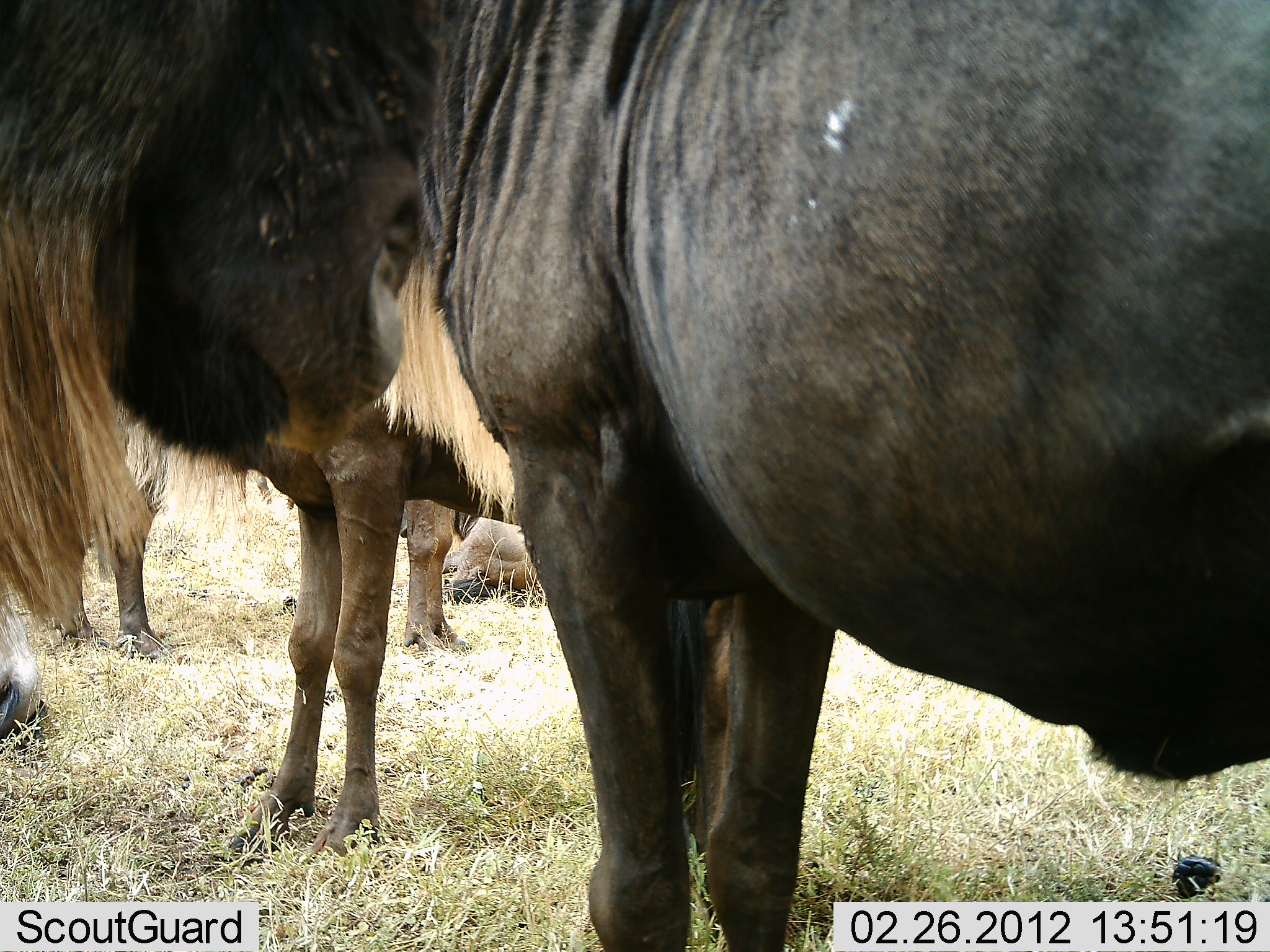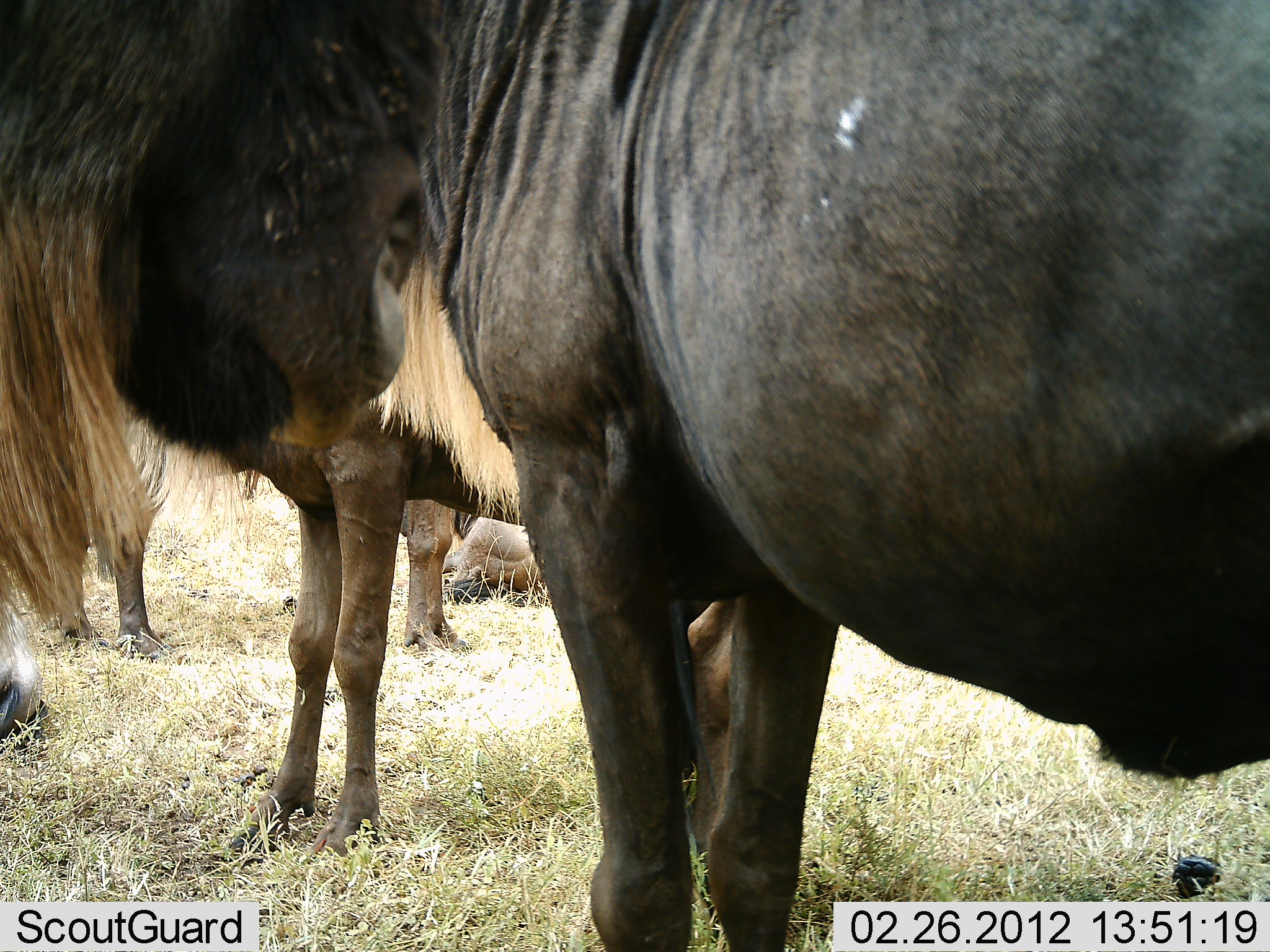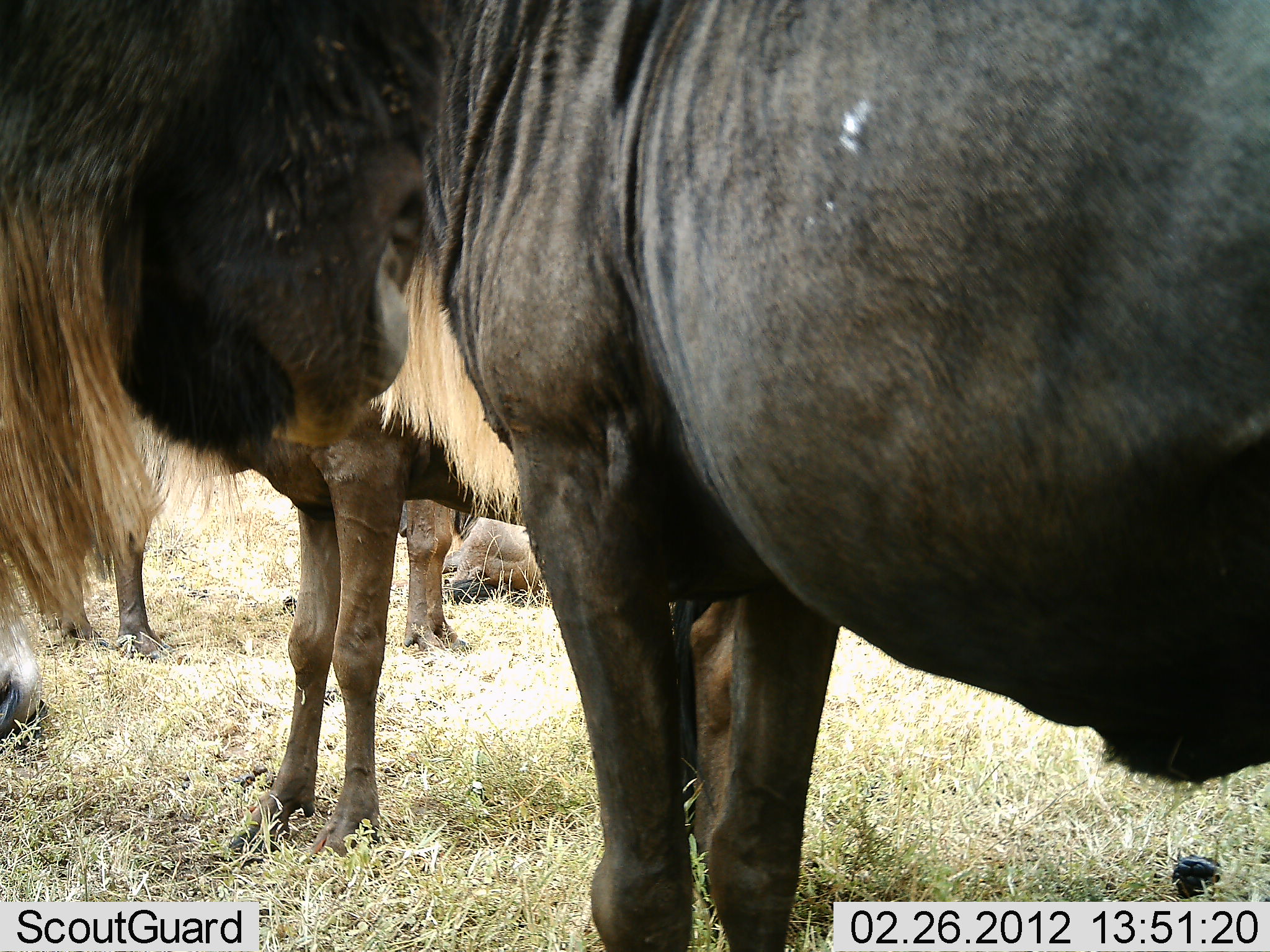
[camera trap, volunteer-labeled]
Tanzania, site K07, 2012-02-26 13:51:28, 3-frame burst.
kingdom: Animalia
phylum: Chordata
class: Mammalia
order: Artiodactyla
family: Bovidae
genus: Connochaetes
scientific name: Connochaetes taurinus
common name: blue wildebeest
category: wildebeest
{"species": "wildebeest (blue wildebeest) (Connochaetes taurinus)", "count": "5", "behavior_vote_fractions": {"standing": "88%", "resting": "62%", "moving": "0%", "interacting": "0%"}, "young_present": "0%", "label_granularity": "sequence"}